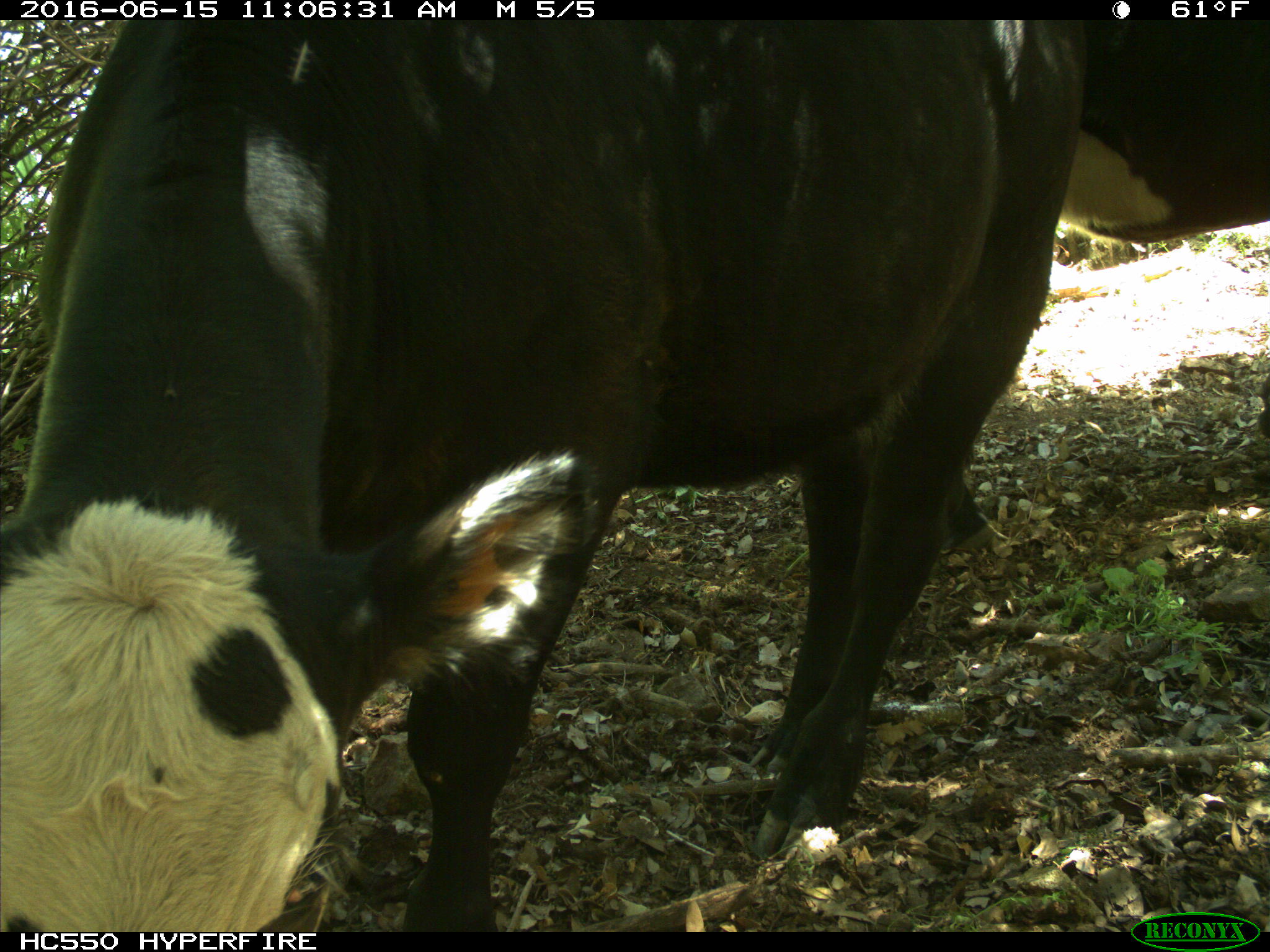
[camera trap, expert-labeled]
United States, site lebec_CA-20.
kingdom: Animalia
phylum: Chordata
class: Mammalia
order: Artiodactyla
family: Bovidae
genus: Bos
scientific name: Bos taurus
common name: domestic cow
Bos taurus (domestic cow).